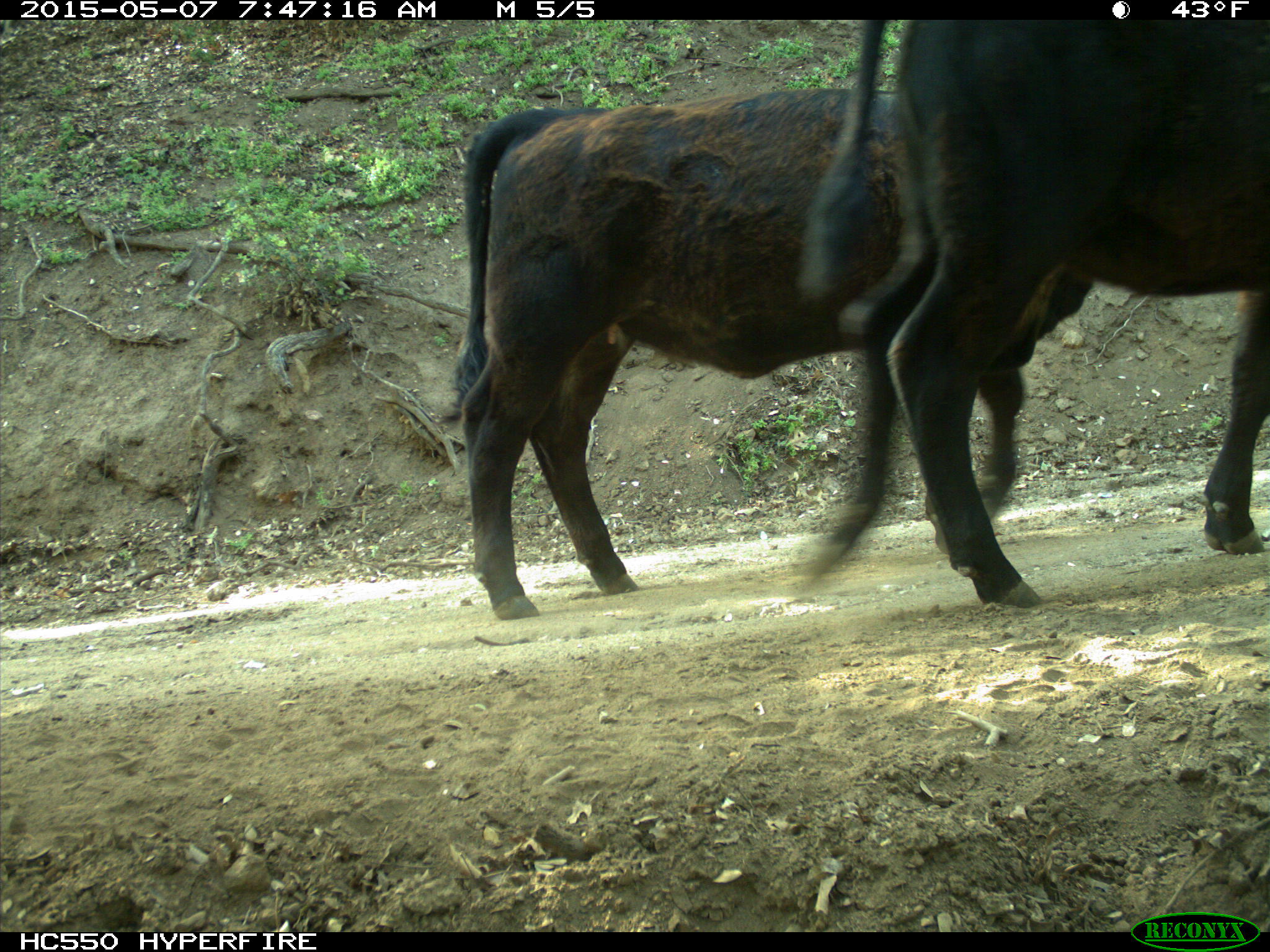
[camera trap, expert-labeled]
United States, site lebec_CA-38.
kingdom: Animalia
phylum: Chordata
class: Mammalia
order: Artiodactyla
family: Bovidae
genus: Bos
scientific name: Bos taurus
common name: domestic cow